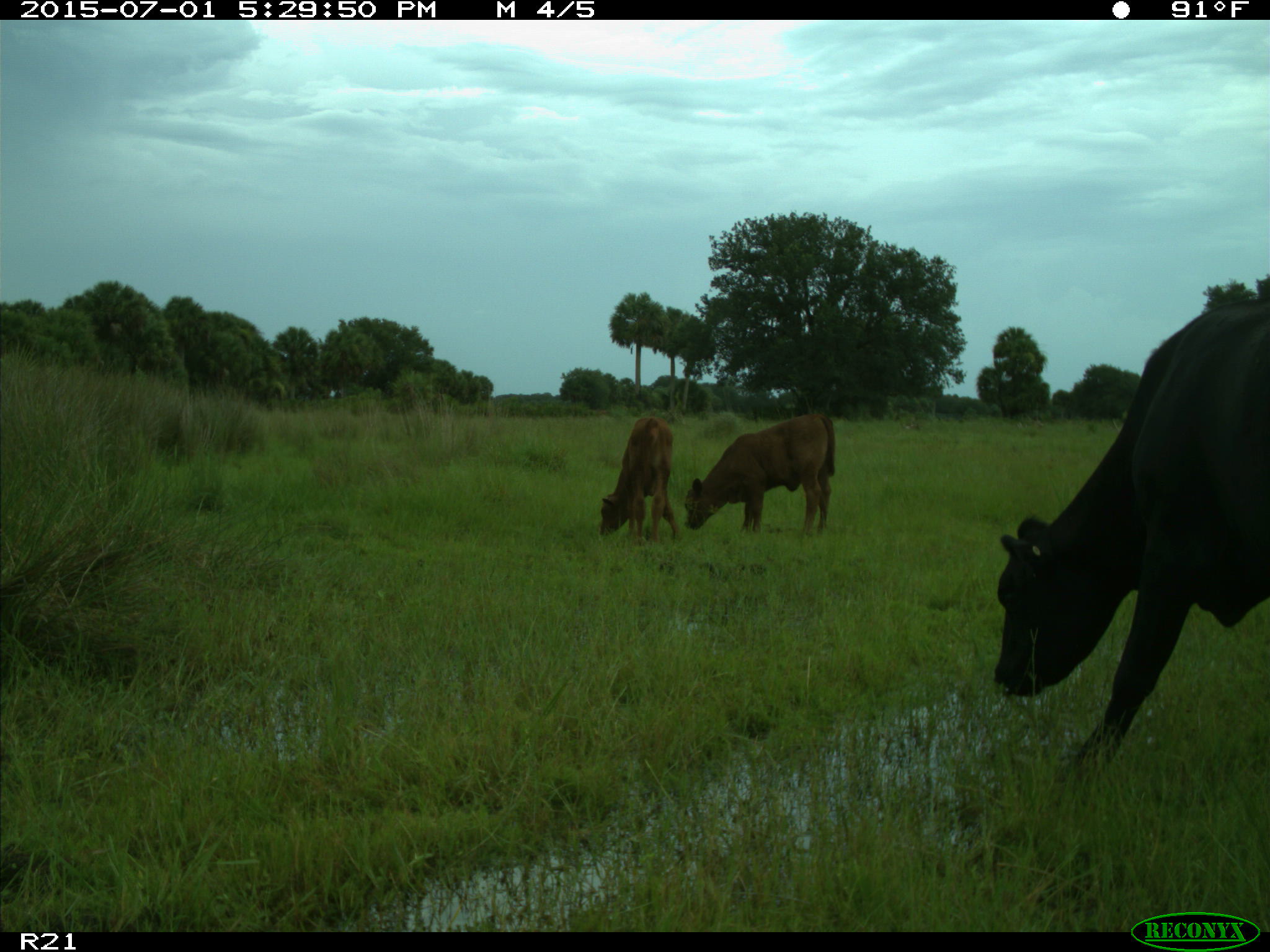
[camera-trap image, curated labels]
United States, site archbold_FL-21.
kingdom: Animalia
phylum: Chordata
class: Mammalia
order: Artiodactyla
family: Bovidae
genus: Bos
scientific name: Bos taurus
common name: domestic cow